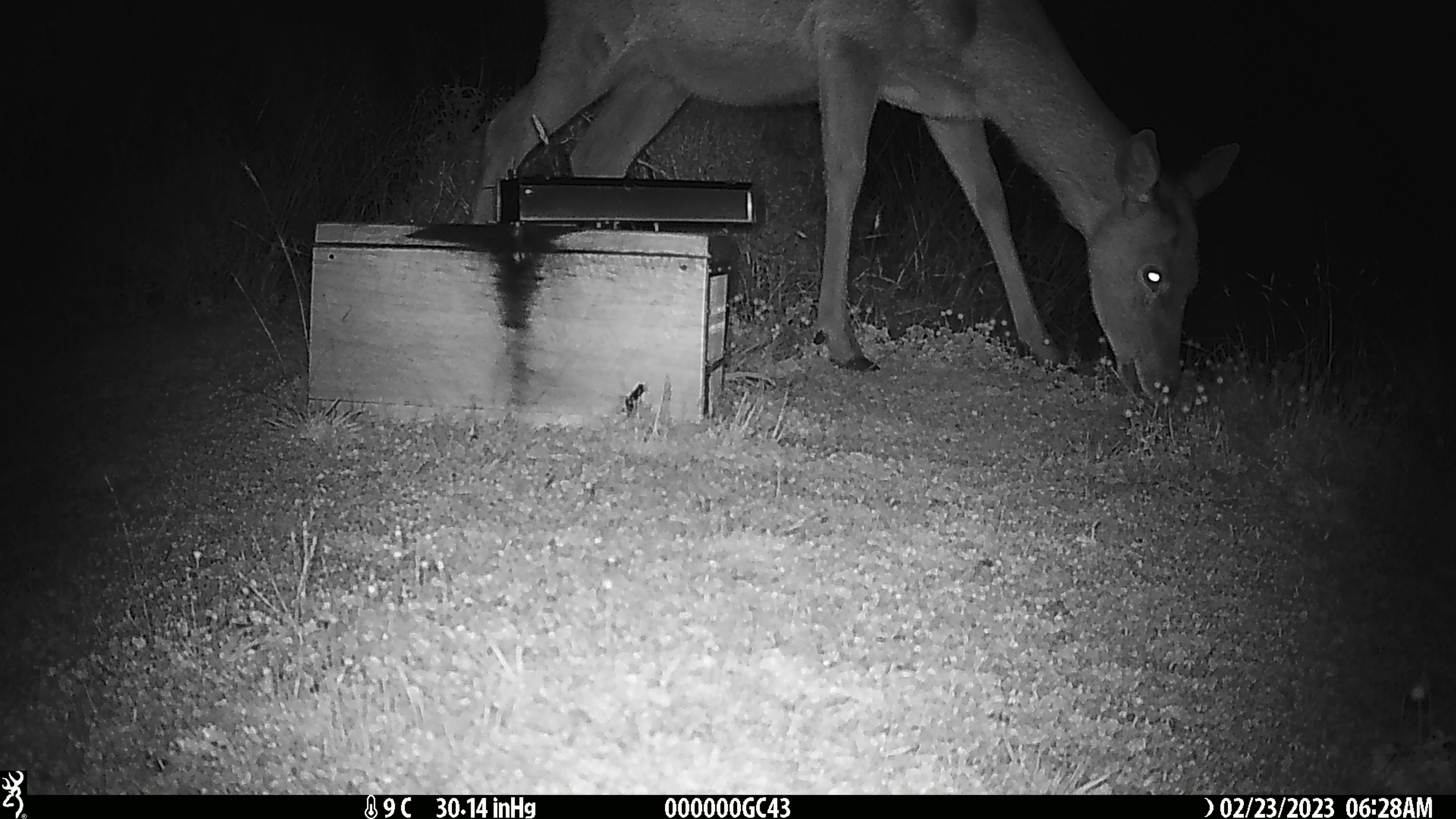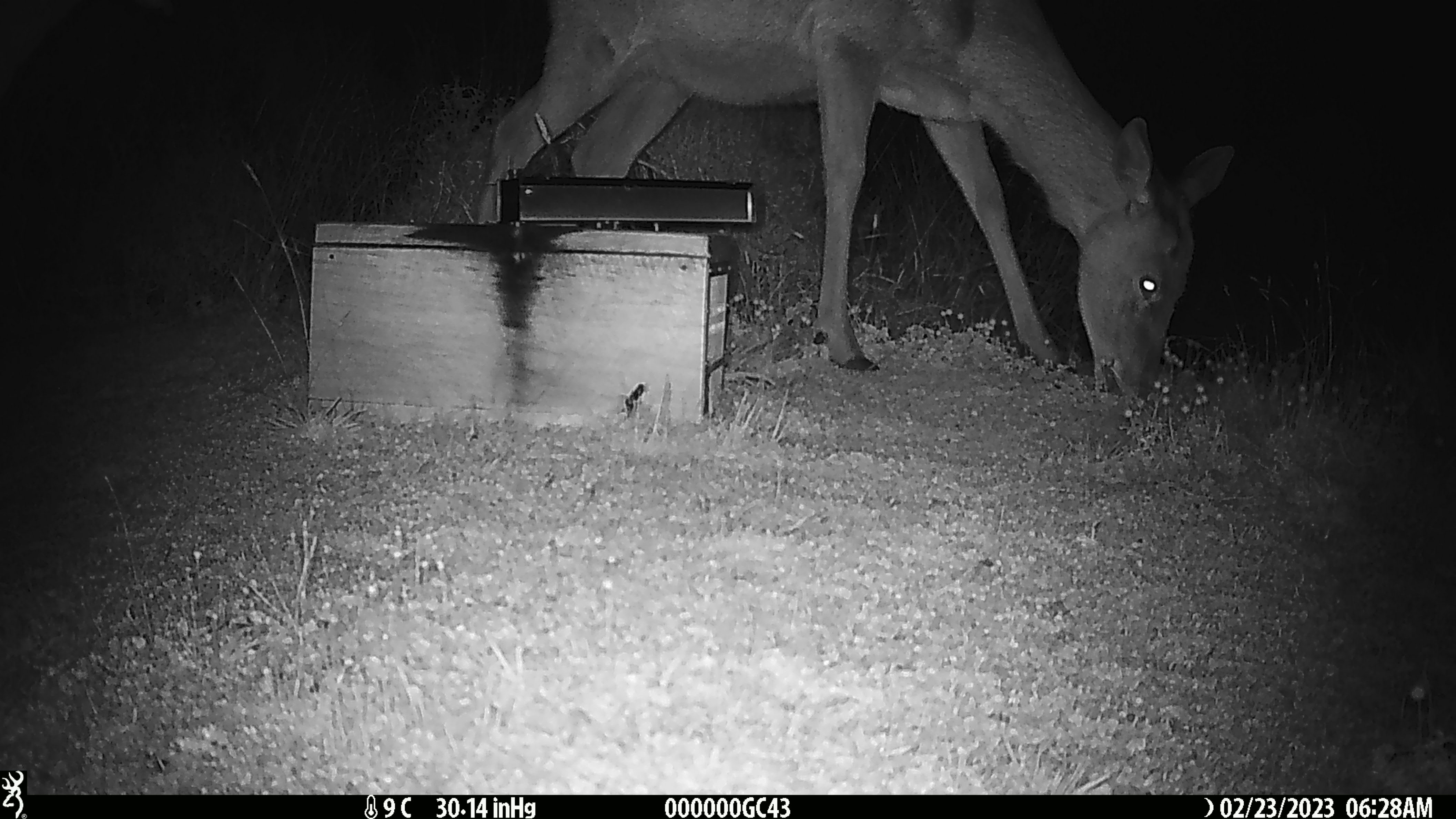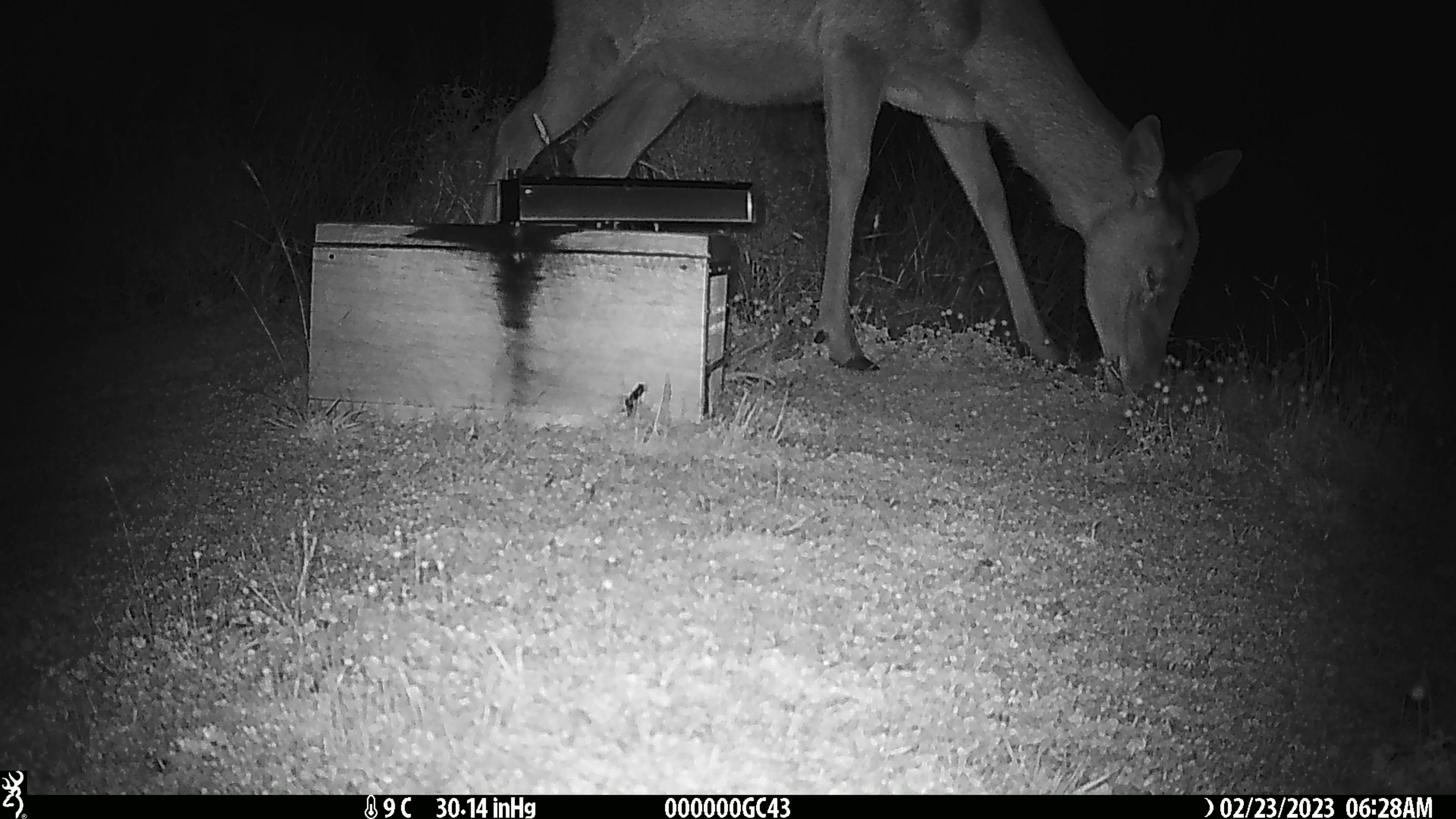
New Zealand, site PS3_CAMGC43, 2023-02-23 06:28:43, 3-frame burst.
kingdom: Animalia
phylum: Chordata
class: Mammalia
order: Artiodactyla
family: Cervidae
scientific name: Cervidae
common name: deer